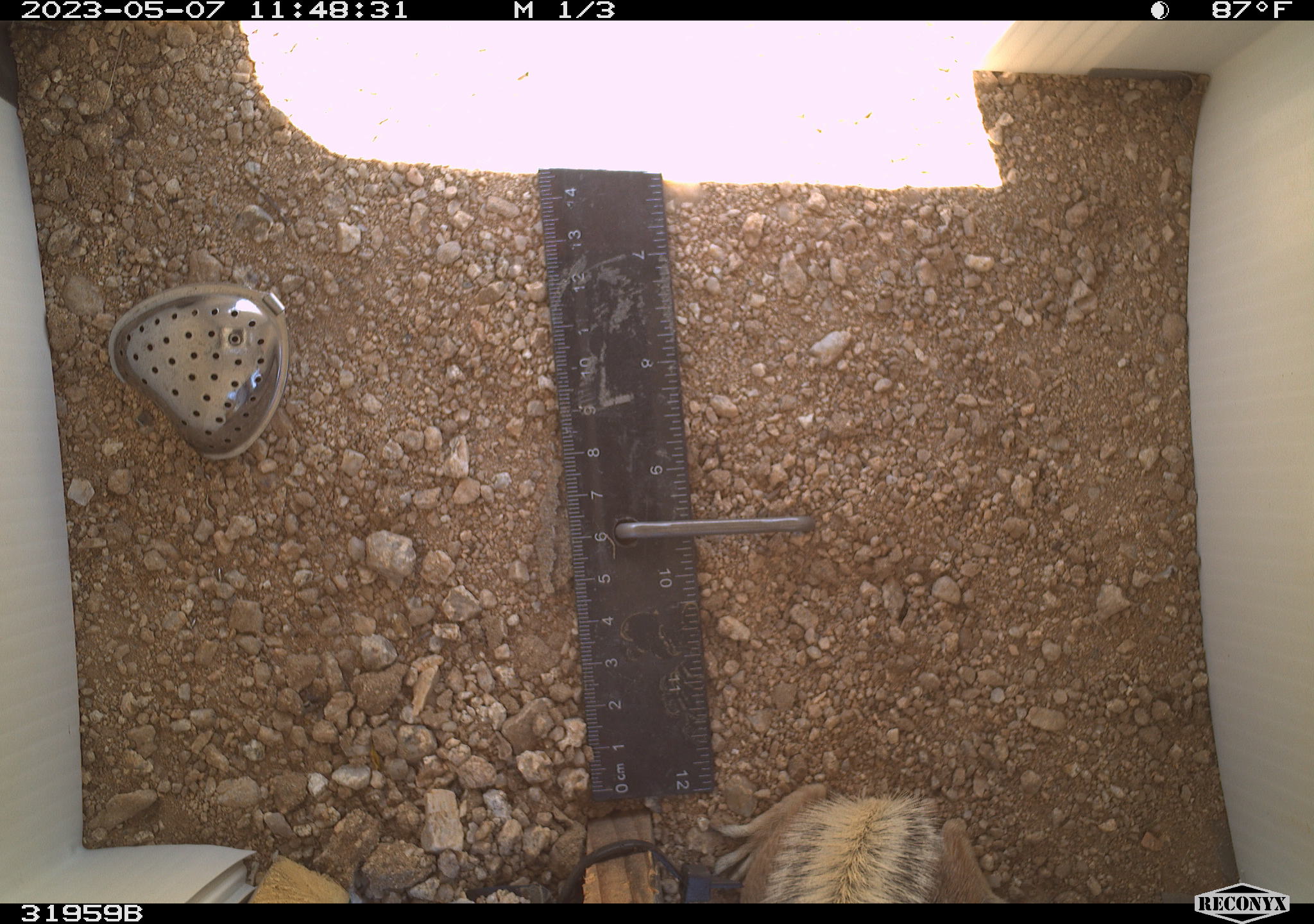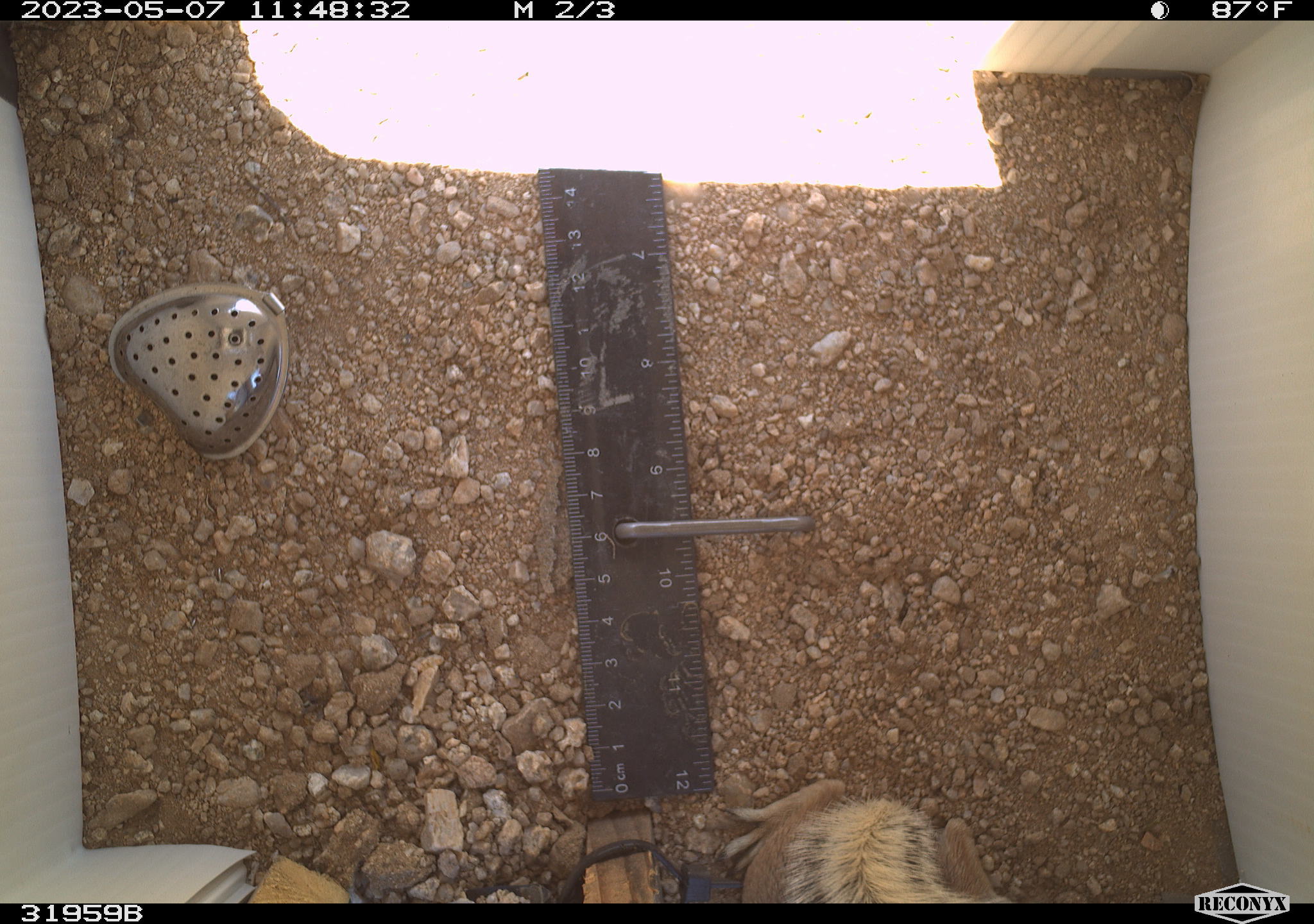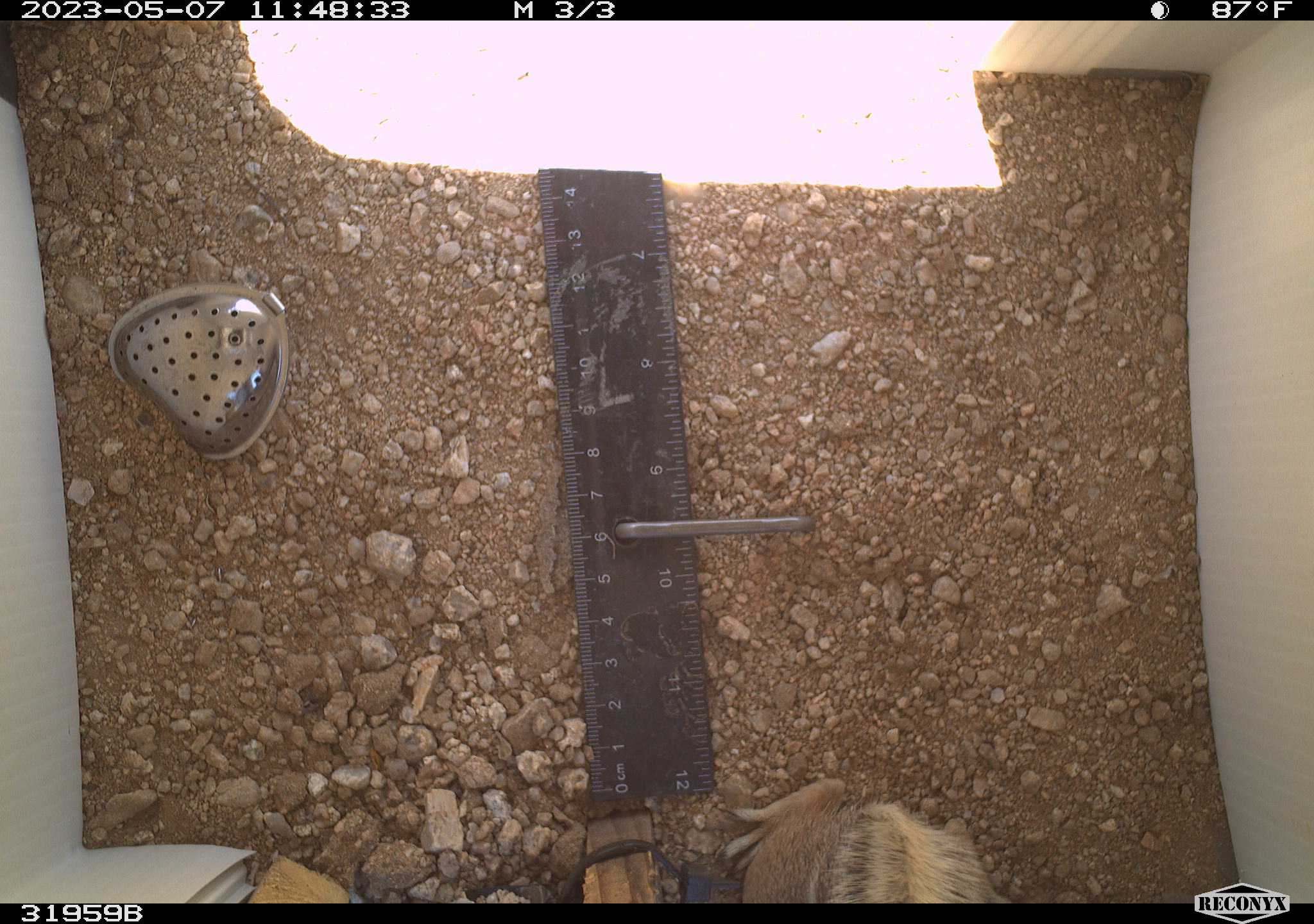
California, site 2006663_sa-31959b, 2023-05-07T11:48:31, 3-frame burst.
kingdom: Animalia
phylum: Chordata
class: Mammalia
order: Rodentia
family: Sciuridae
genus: Ammospermophilus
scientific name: Ammospermophilus leucurus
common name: white-tailed antelope squirrel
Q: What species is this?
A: White-tailed antelope squirrel (Ammospermophilus leucurus).